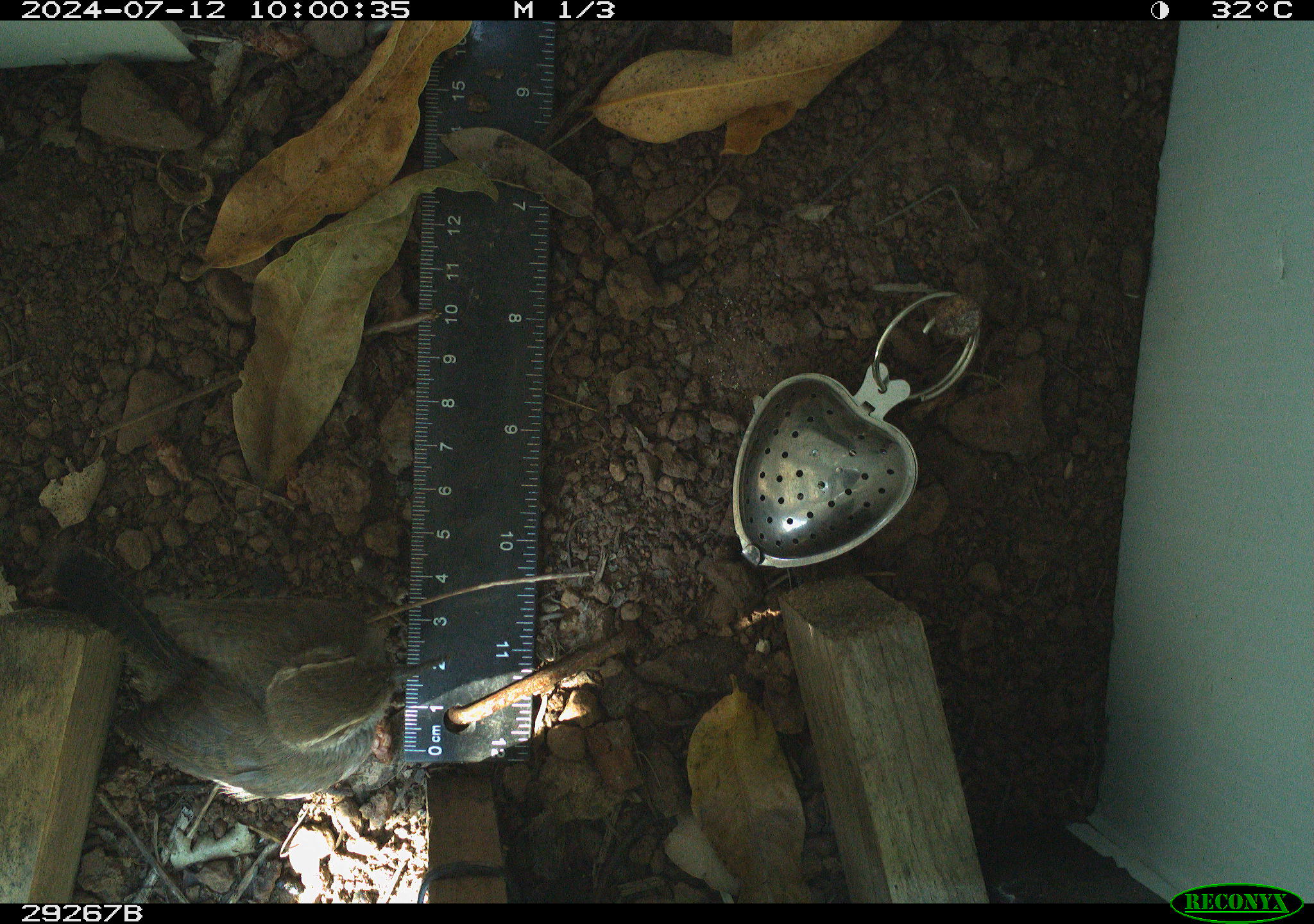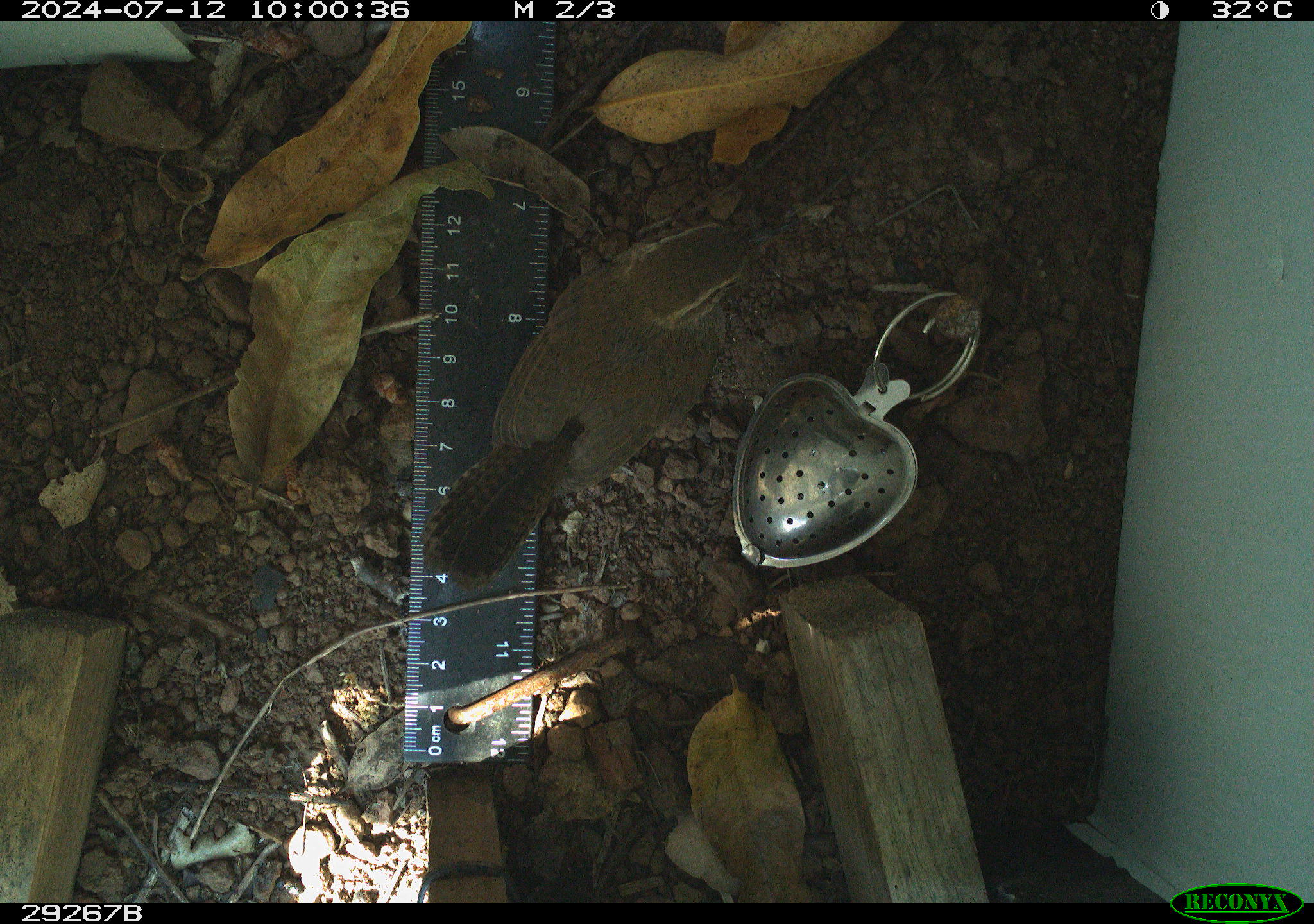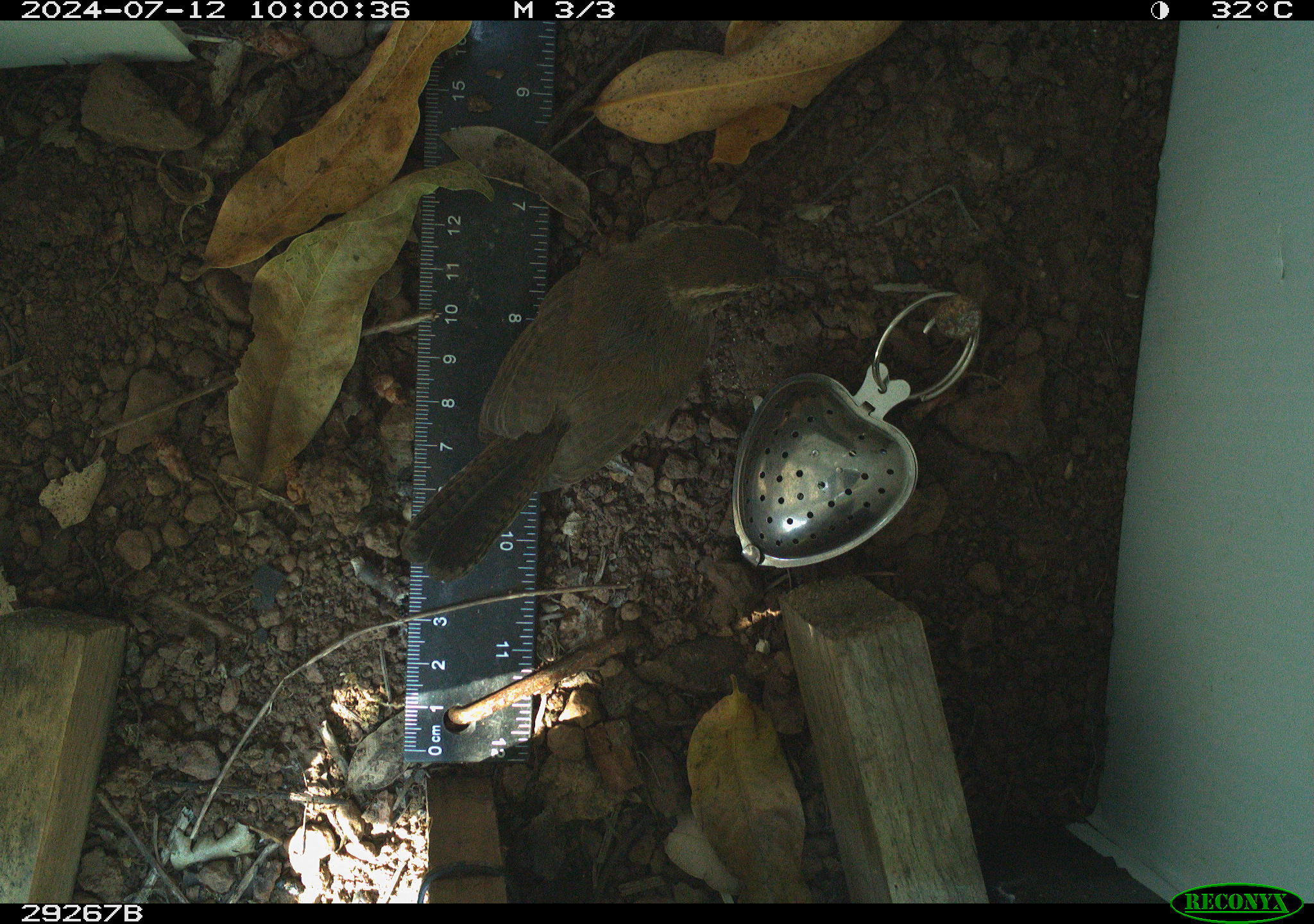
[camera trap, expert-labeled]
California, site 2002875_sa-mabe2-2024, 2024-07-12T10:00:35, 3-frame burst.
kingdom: Animalia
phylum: Chordata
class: Aves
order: Passeriformes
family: Troglodytidae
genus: Thryomanes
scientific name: Thryomanes bewickii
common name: bewick's wren